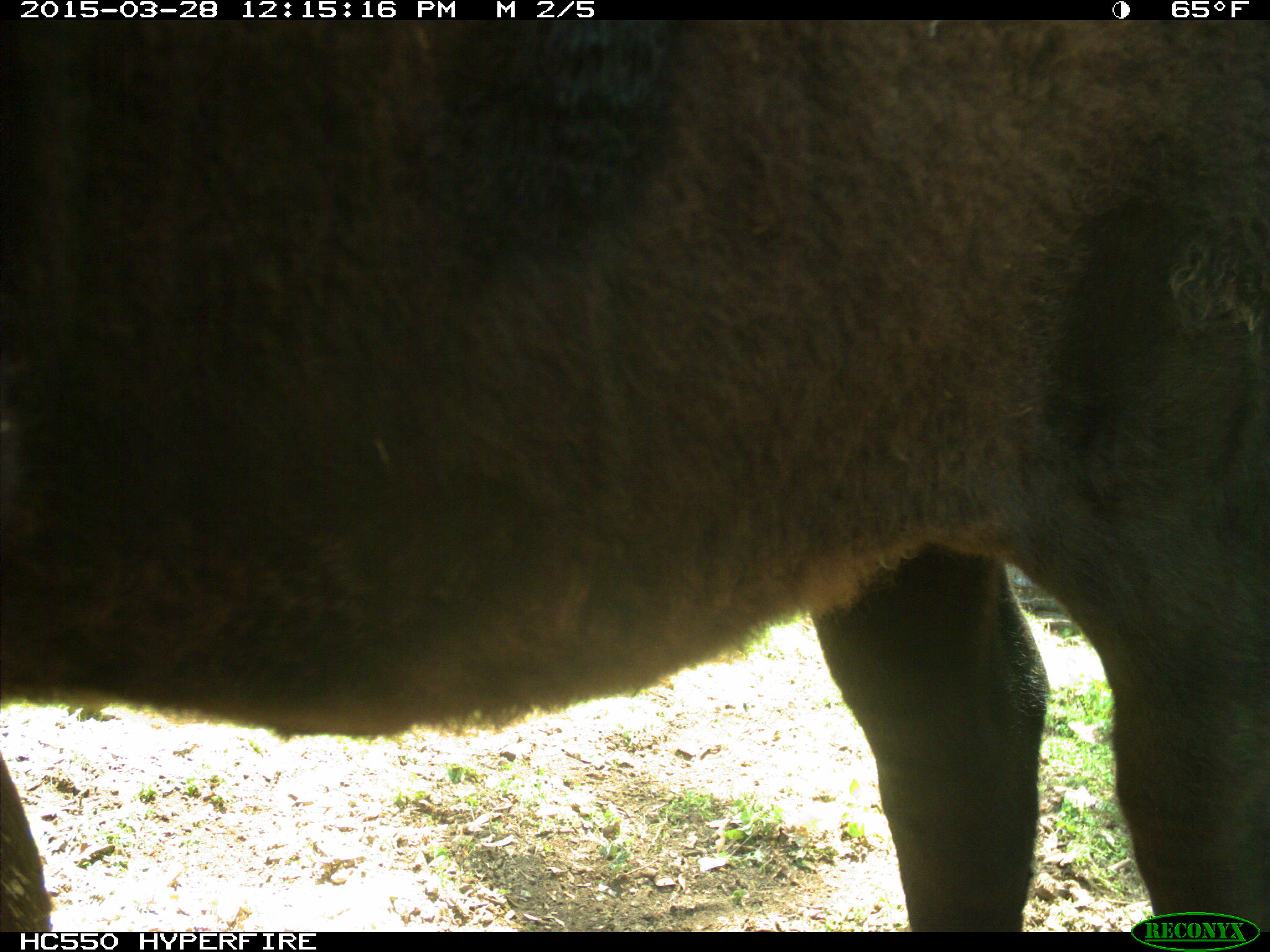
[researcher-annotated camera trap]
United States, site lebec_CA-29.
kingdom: Animalia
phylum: Chordata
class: Mammalia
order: Artiodactyla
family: Bovidae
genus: Bos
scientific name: Bos taurus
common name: domestic cow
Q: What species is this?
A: Bos taurus (domestic cow).